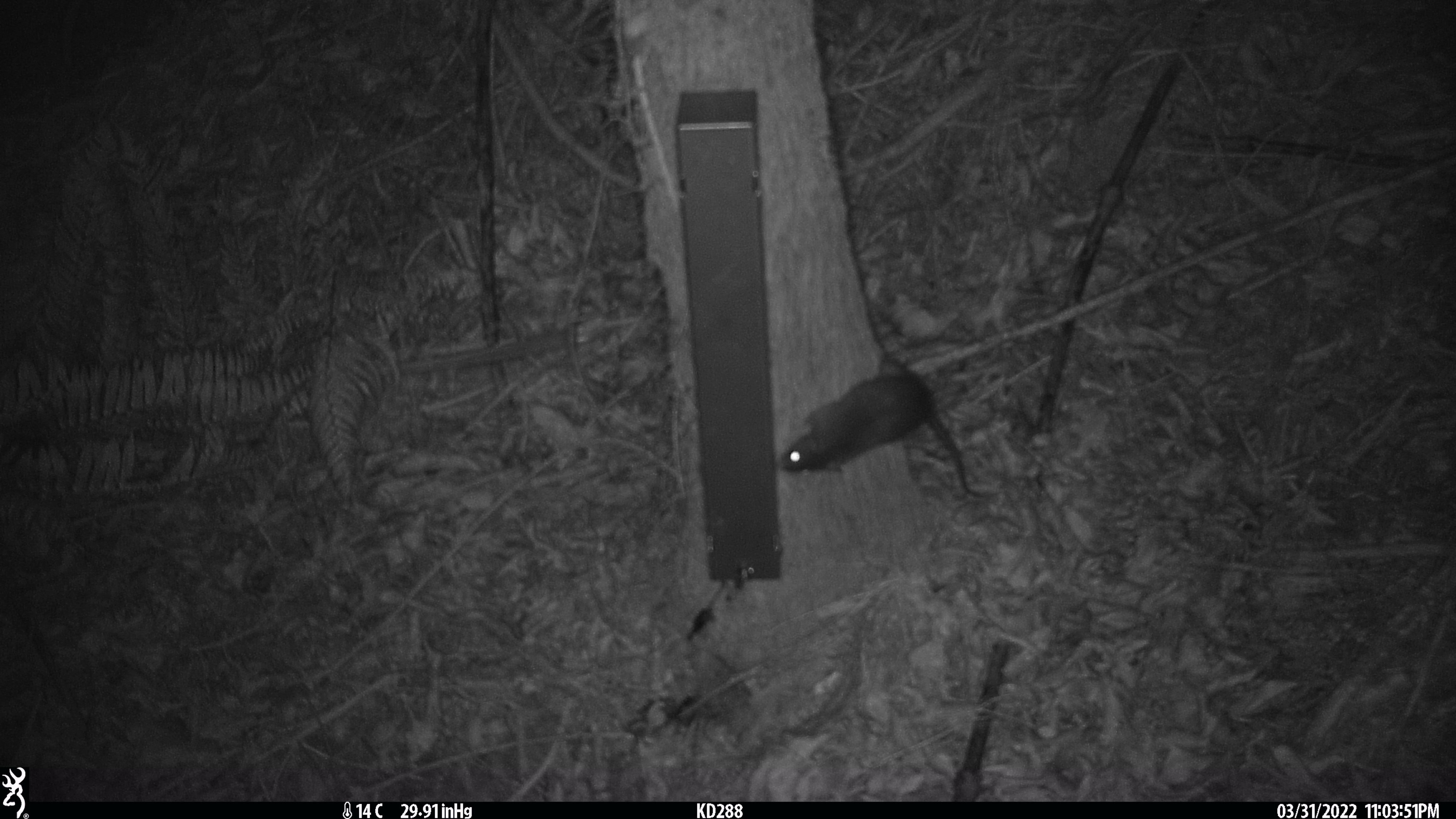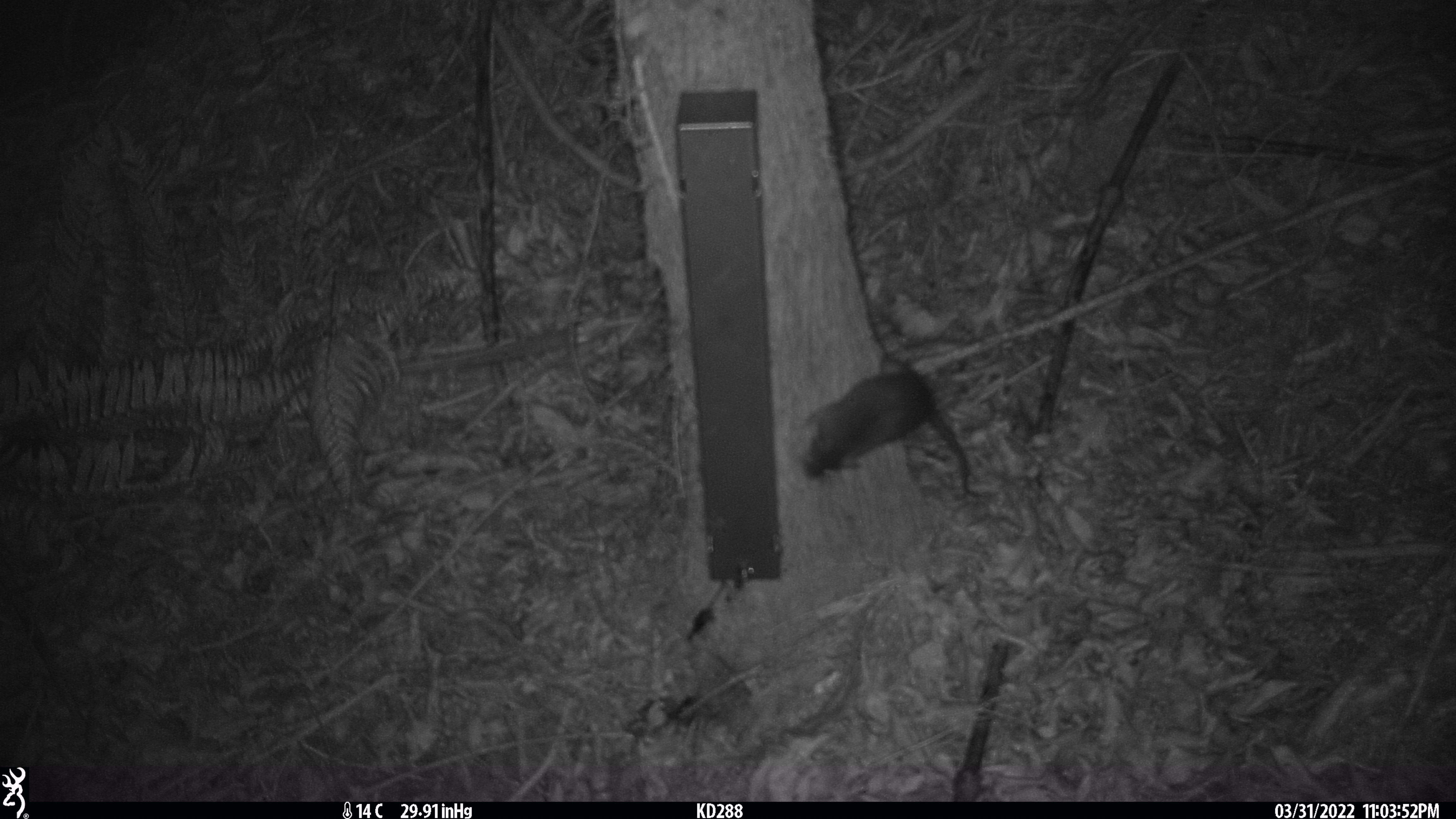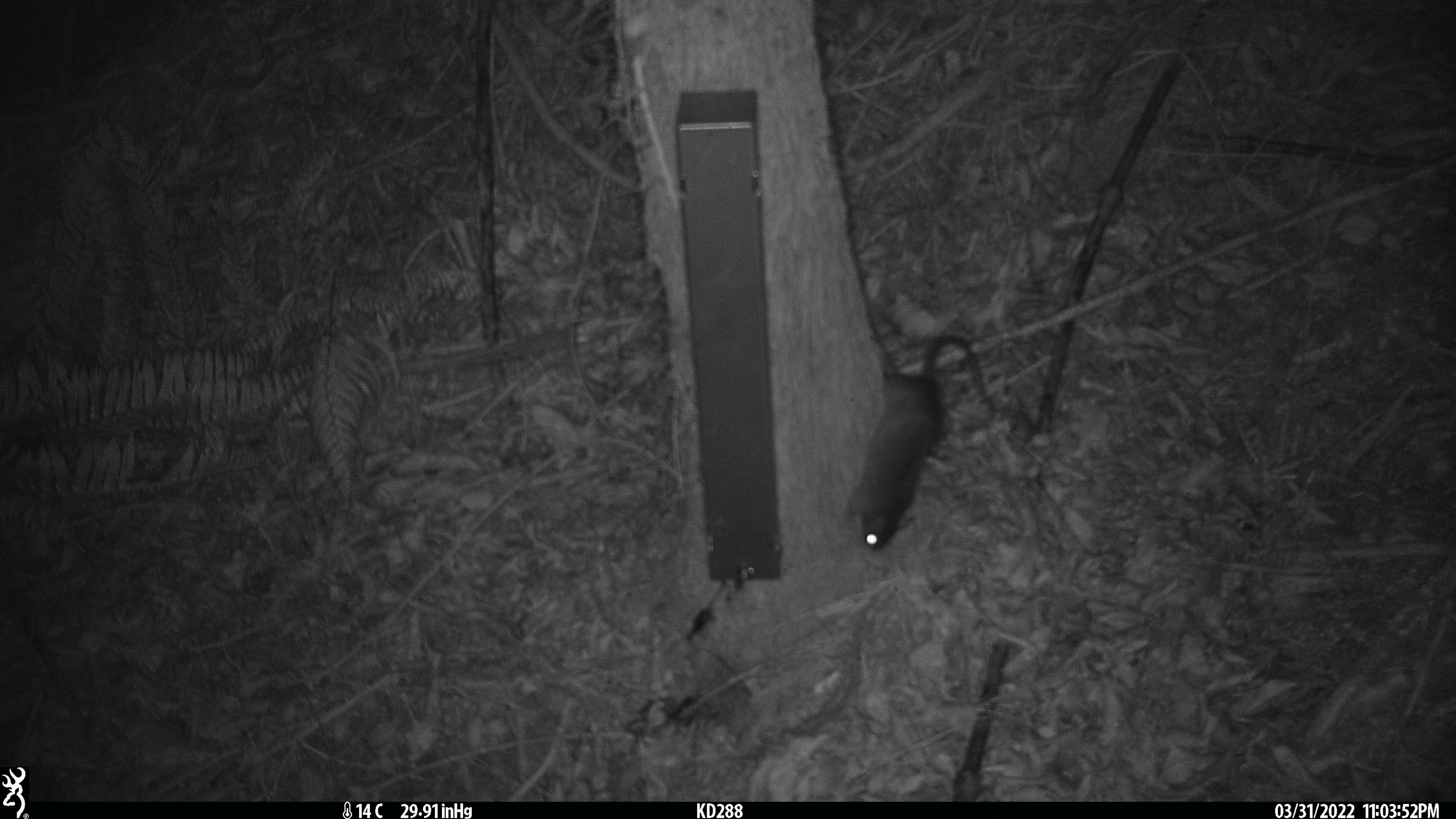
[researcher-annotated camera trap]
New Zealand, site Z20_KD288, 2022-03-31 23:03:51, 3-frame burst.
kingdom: Animalia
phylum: Chordata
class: Mammalia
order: Rodentia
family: Muridae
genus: Rattus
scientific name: Rattus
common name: rat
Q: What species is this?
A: Rat (Rattus).